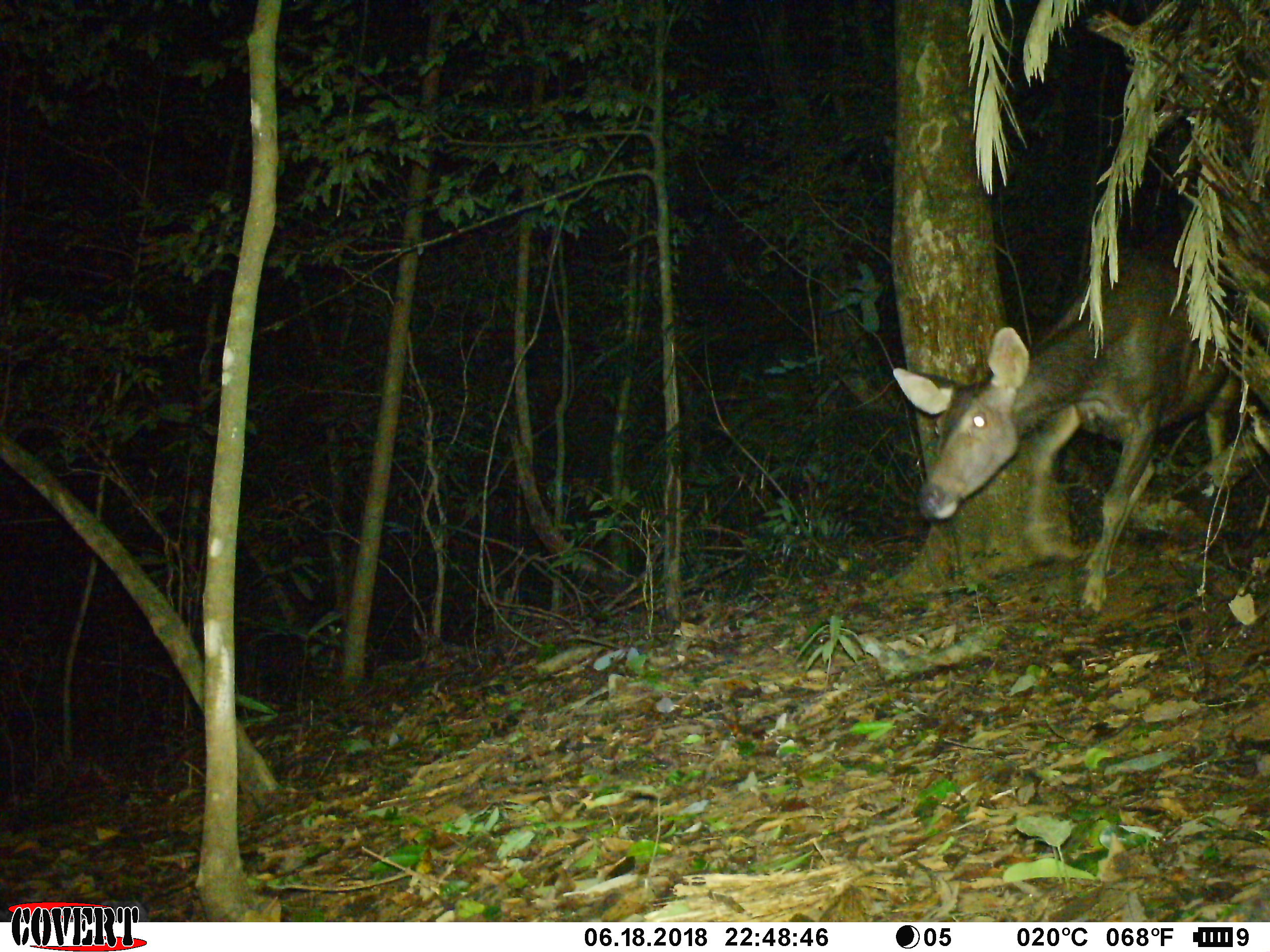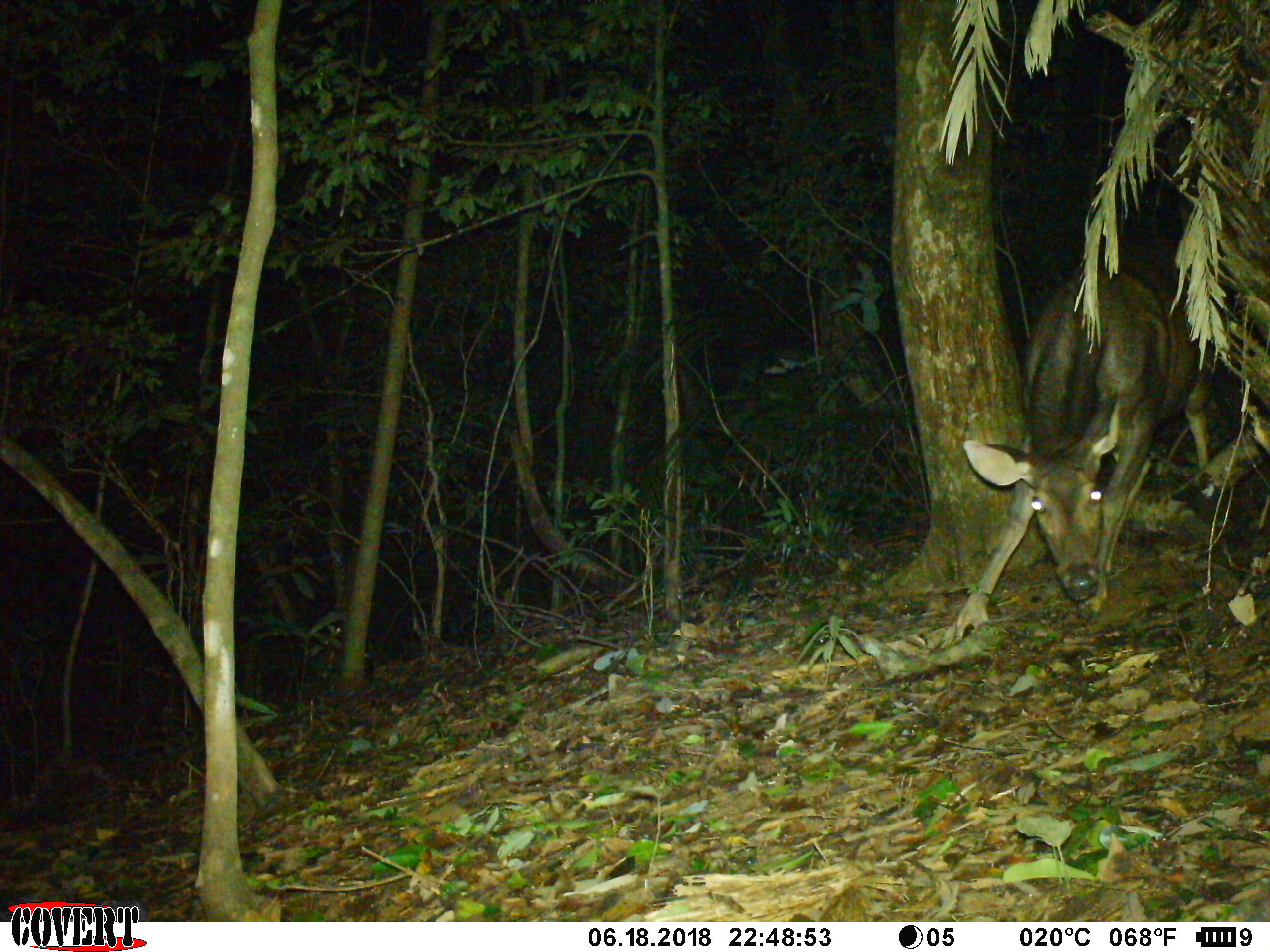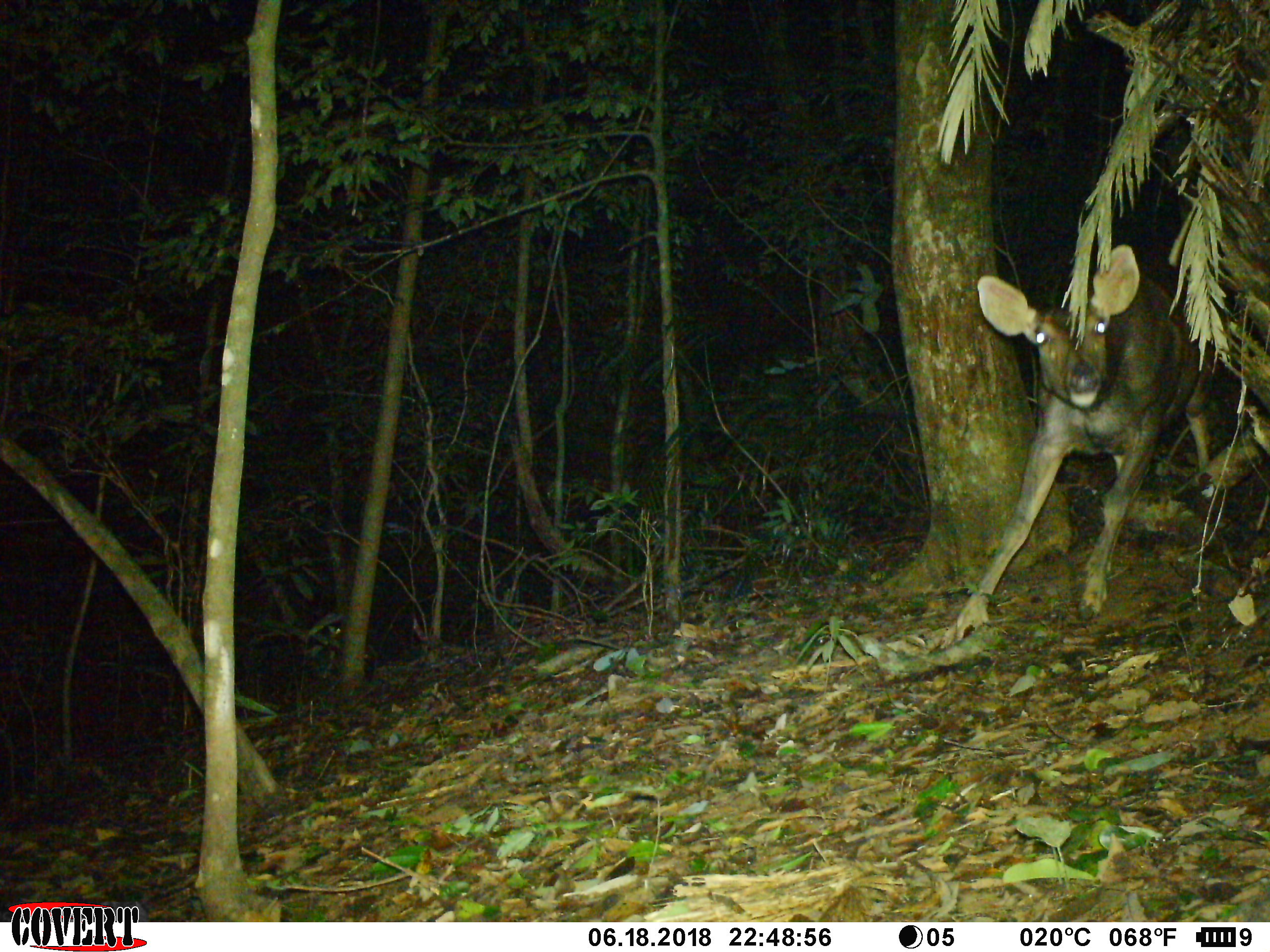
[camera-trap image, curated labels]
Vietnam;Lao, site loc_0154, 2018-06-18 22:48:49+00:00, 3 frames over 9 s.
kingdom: Animalia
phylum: Chordata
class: Mammalia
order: Artiodactyla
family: Cervidae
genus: Rusa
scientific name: Rusa unicolor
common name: sambar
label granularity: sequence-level